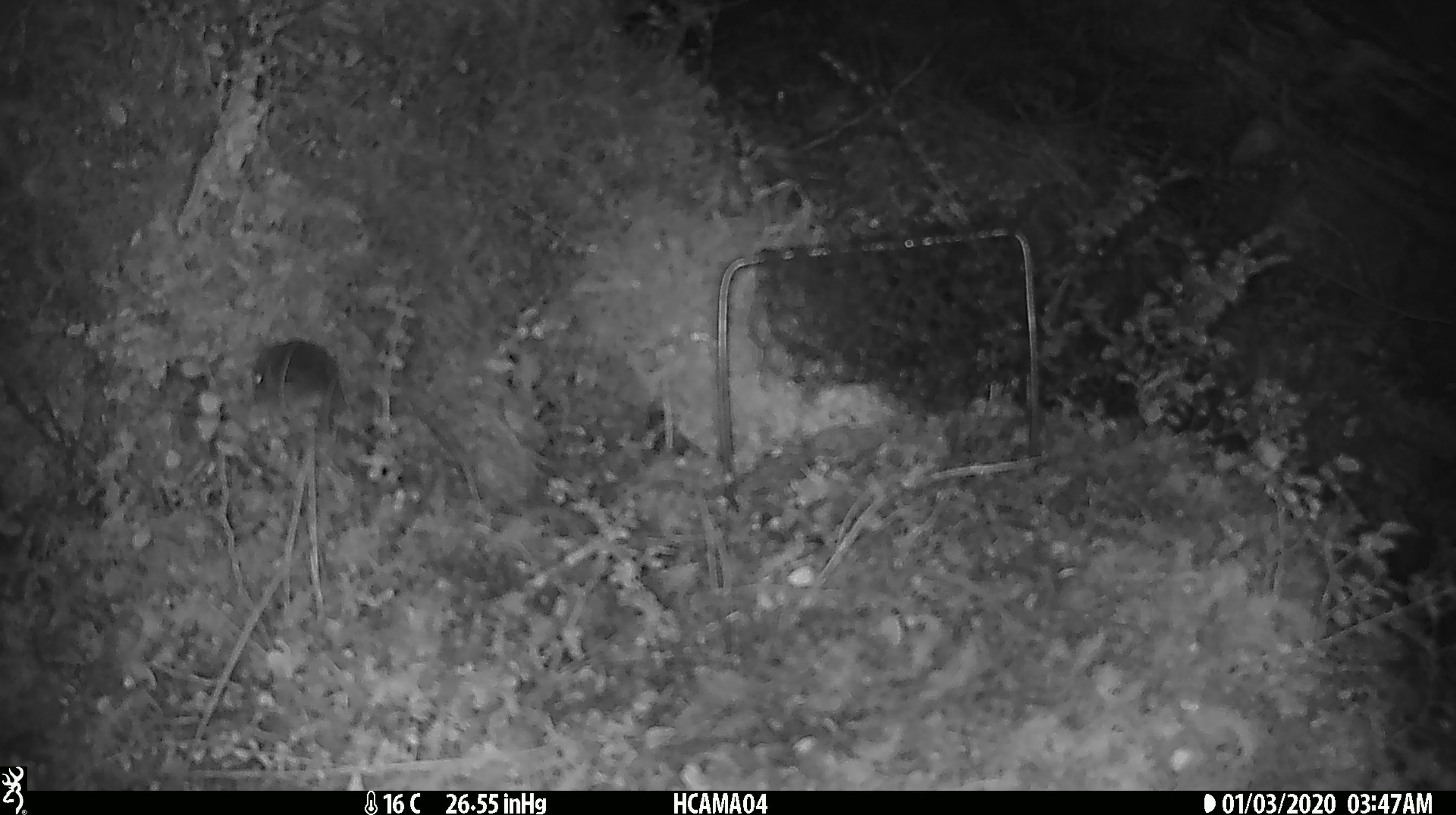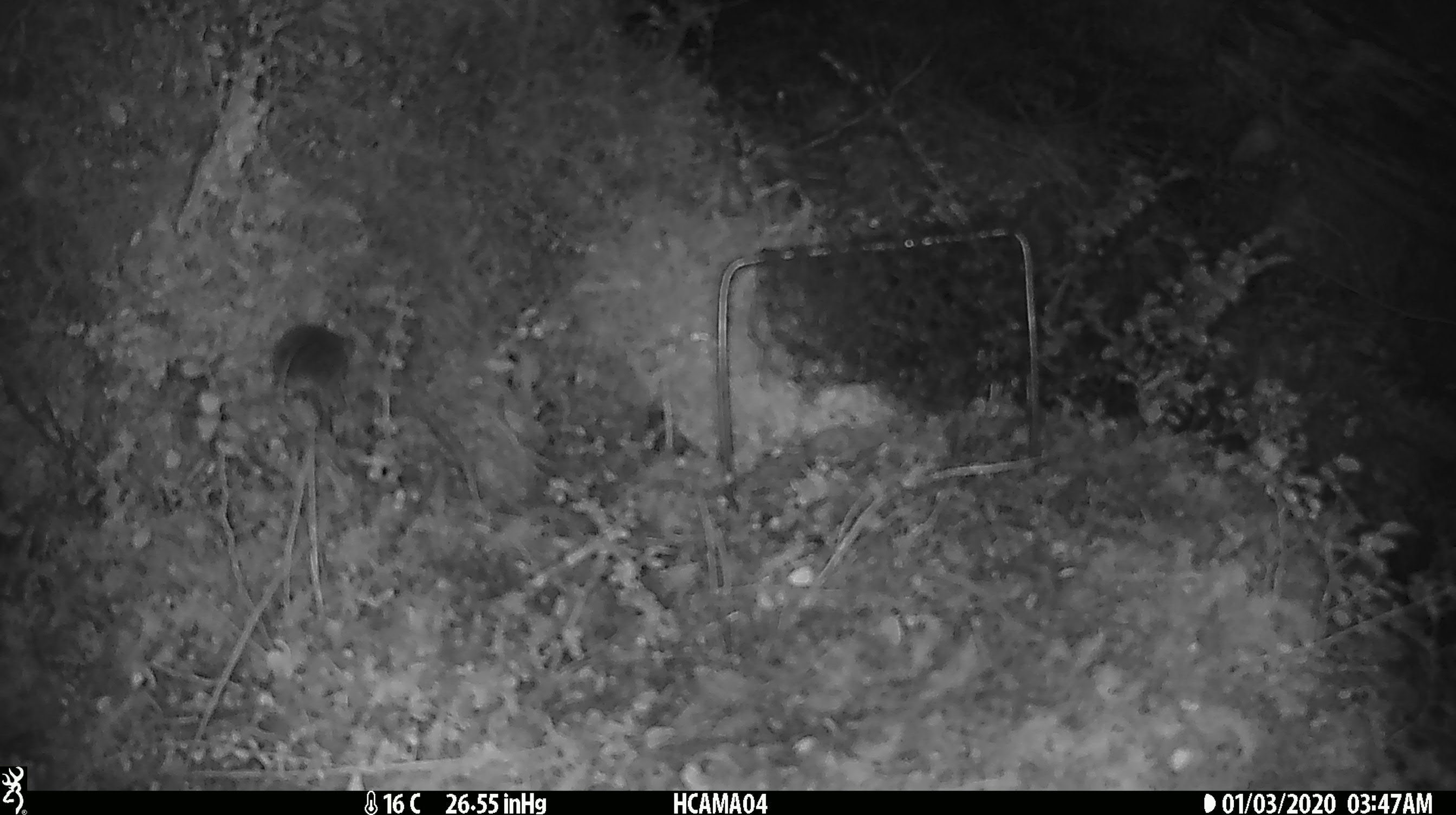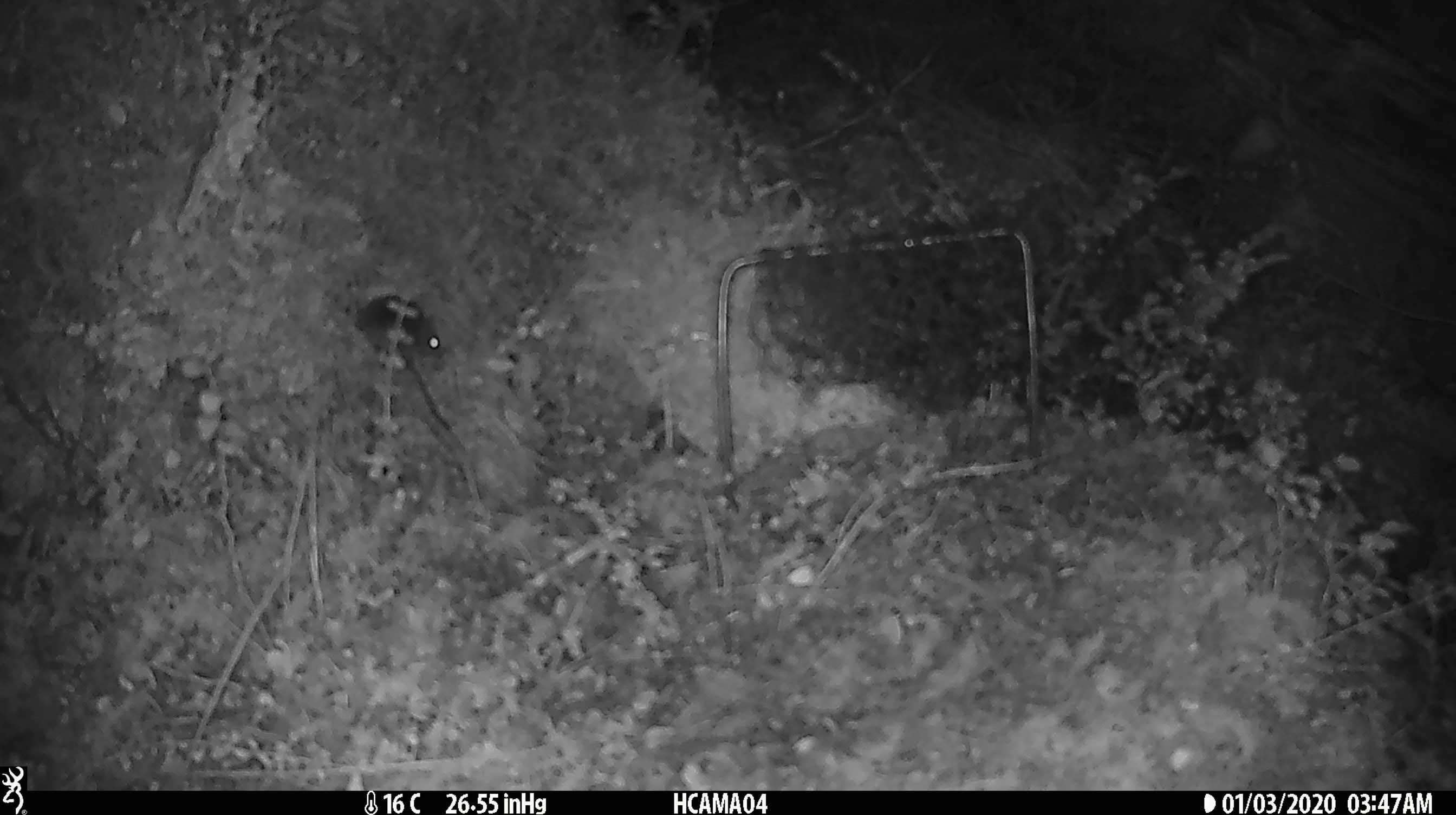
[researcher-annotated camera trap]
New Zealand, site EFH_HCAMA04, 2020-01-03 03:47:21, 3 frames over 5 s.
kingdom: Animalia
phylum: Chordata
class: Mammalia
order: Rodentia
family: Muridae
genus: Mus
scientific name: Mus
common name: mouse